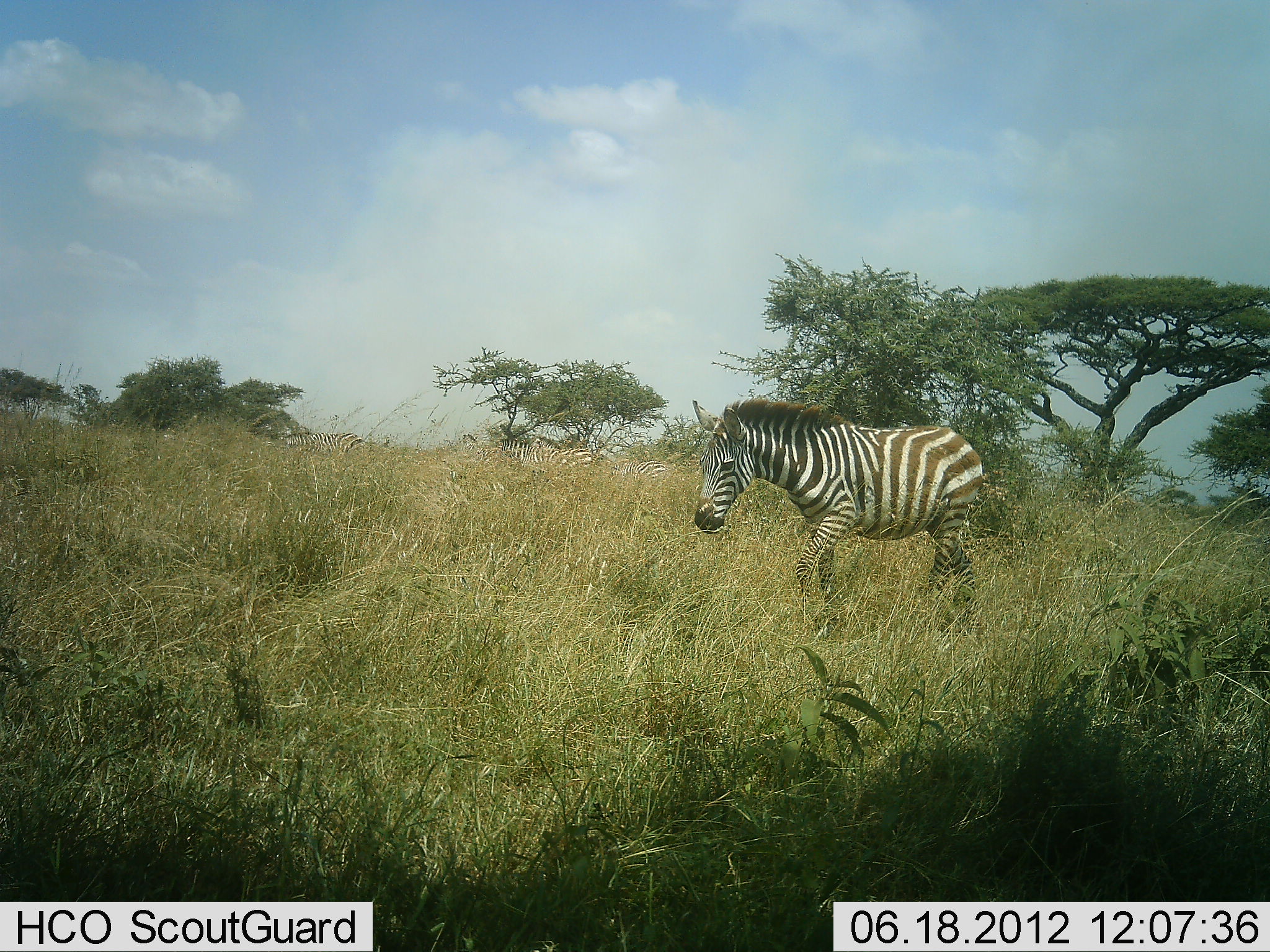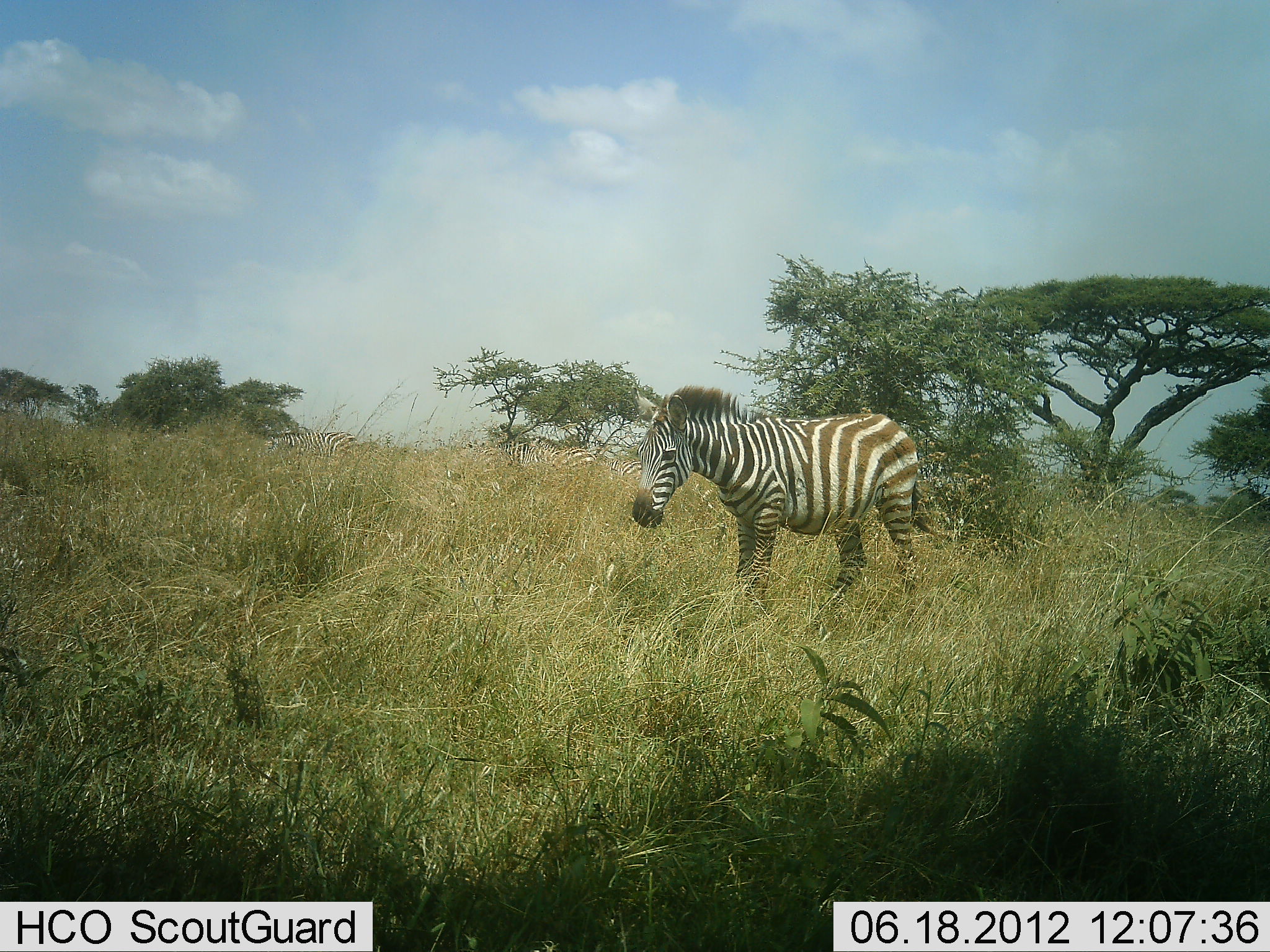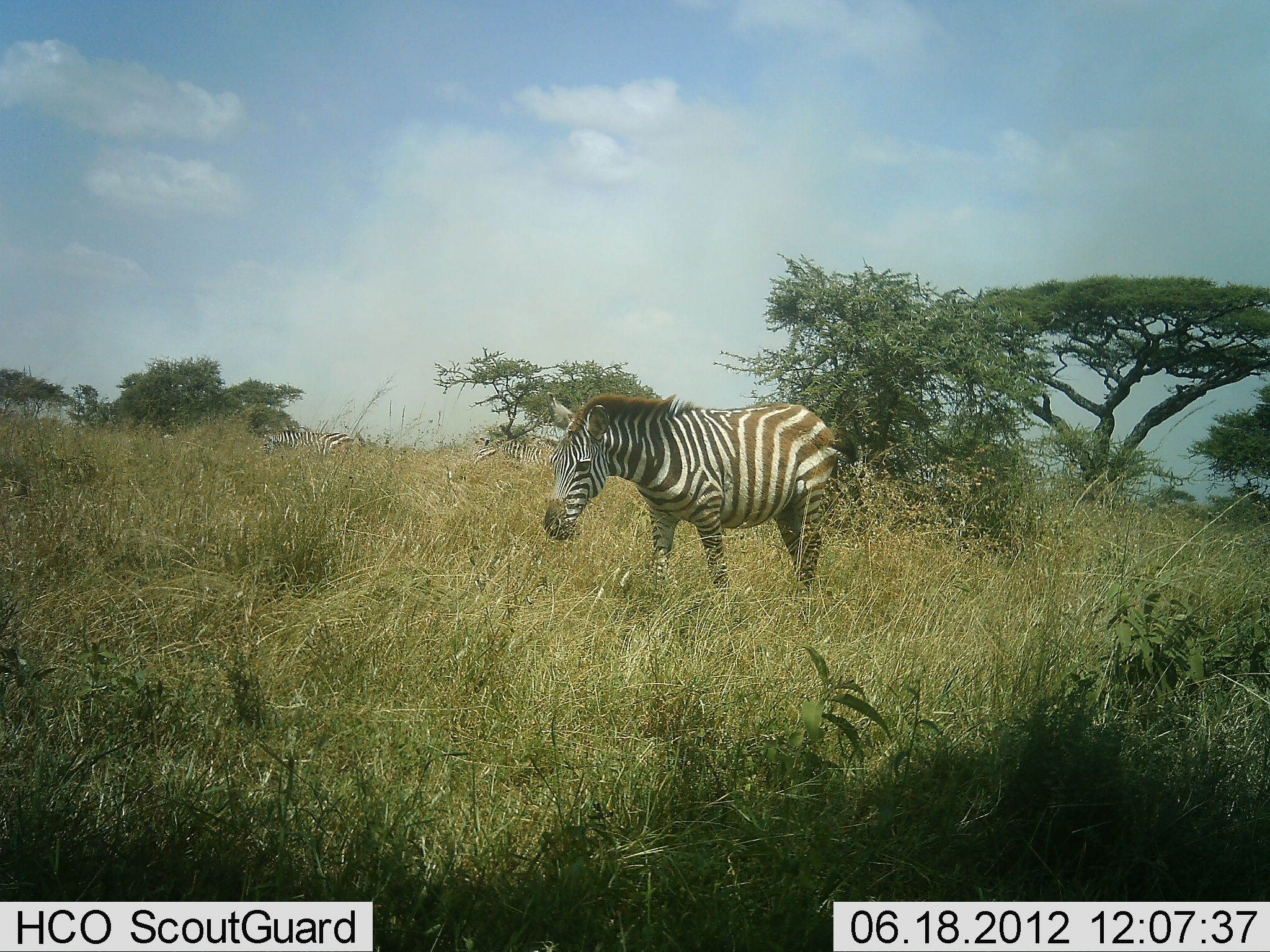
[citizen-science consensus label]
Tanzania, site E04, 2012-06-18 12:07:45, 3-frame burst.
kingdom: Animalia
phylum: Chordata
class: Mammalia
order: Perissodactyla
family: Equidae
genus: Equus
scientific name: Equus quagga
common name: plains zebra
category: zebra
Zebra (plains zebra) (Equus quagga), count 4. Behavior (volunteer vote fractions): standing 60%, resting 0%, moving 60%, interacting 0%. Young present (vote fraction): 0%. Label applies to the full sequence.